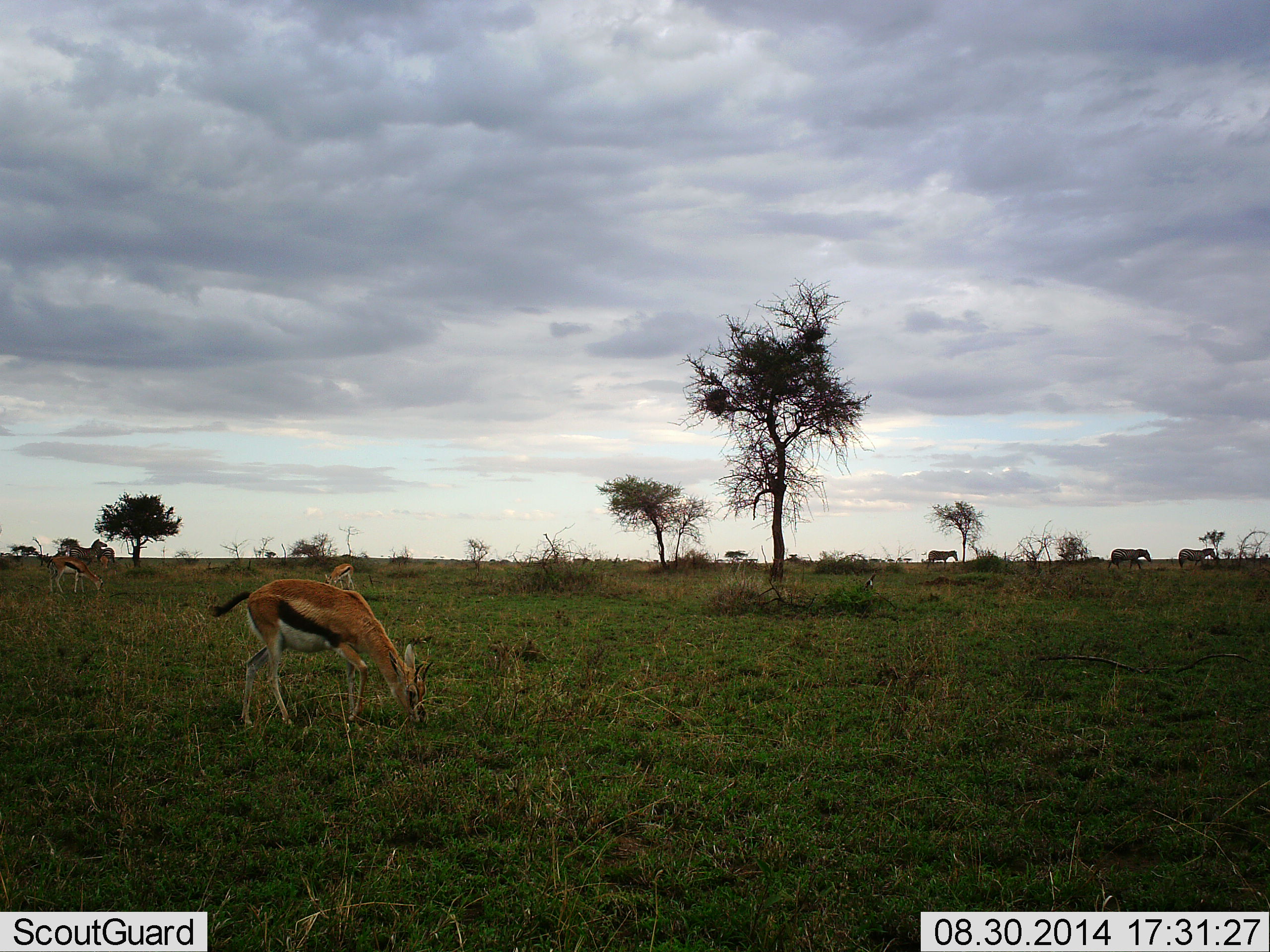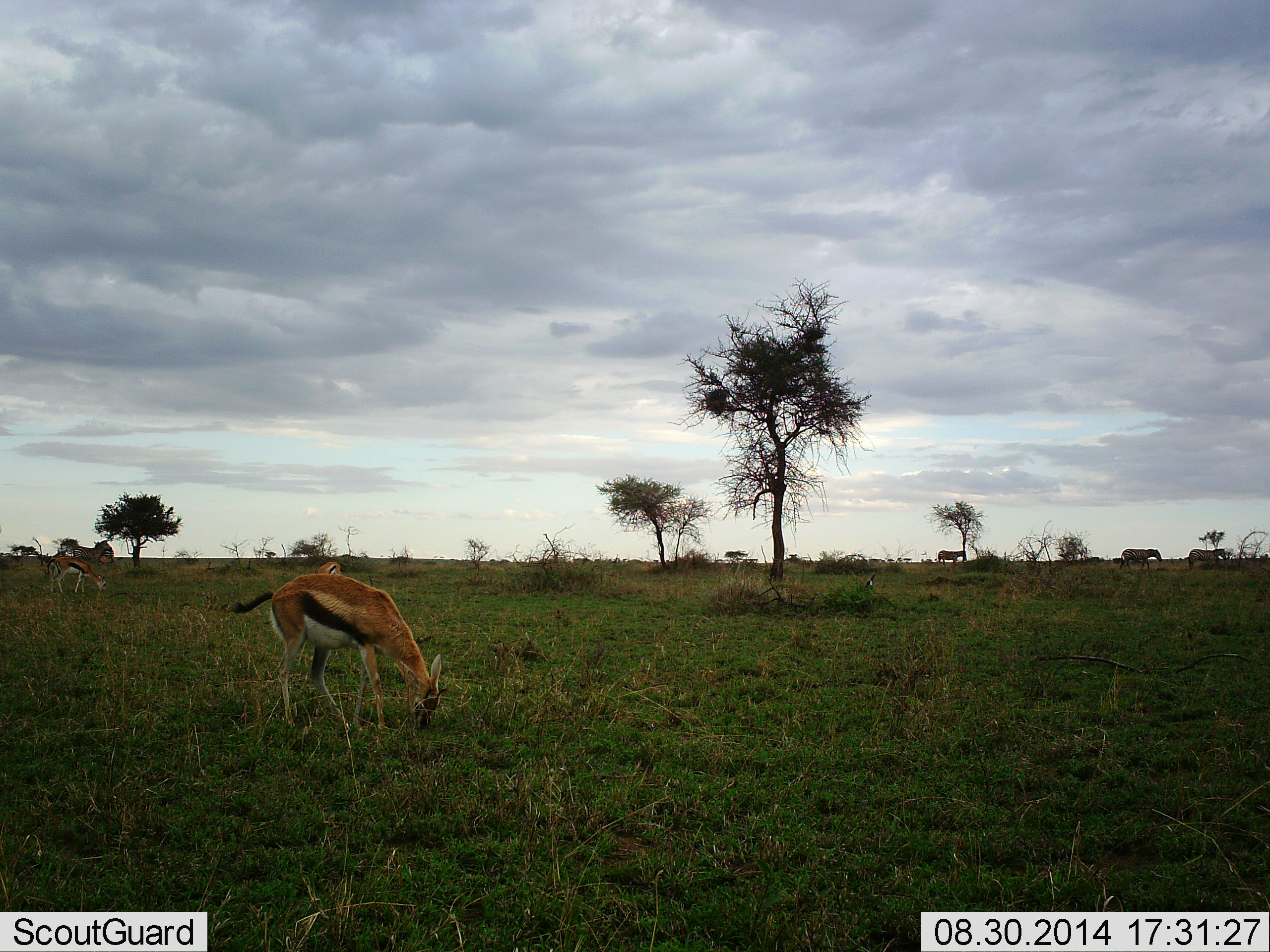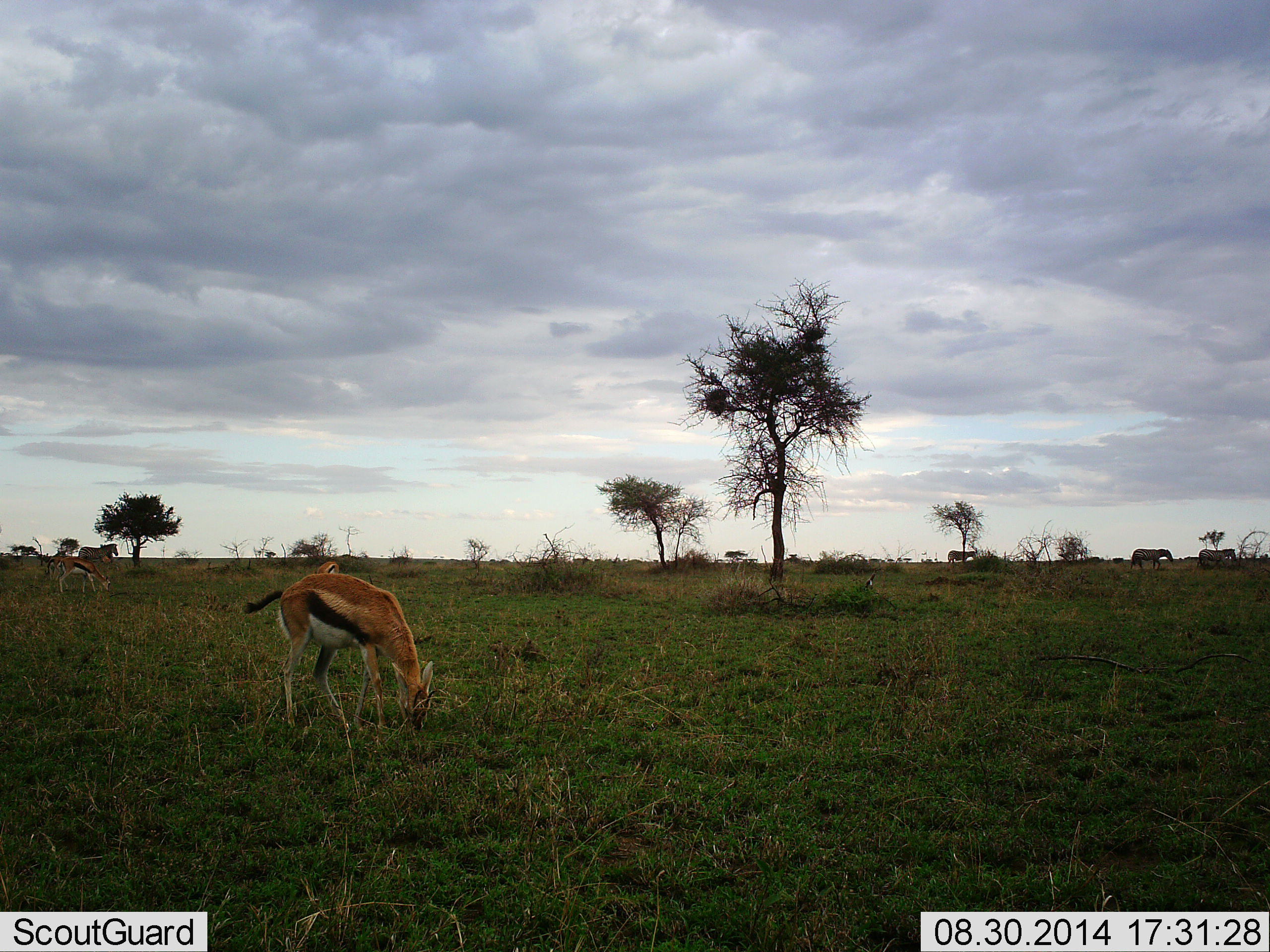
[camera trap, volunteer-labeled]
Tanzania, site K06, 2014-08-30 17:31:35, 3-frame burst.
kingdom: Animalia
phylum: Chordata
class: Mammalia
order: Artiodactyla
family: Bovidae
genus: Eudorcas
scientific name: Eudorcas thomsonii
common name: thomson's gazelle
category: gazellethomsons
Gazellethomsons (thomson's gazelle) (Eudorcas thomsonii), count 3. Behavior (volunteer vote fractions): standing 25%, resting 0%, moving 12%, interacting 0%. Young present (vote fraction): 0%. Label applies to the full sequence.